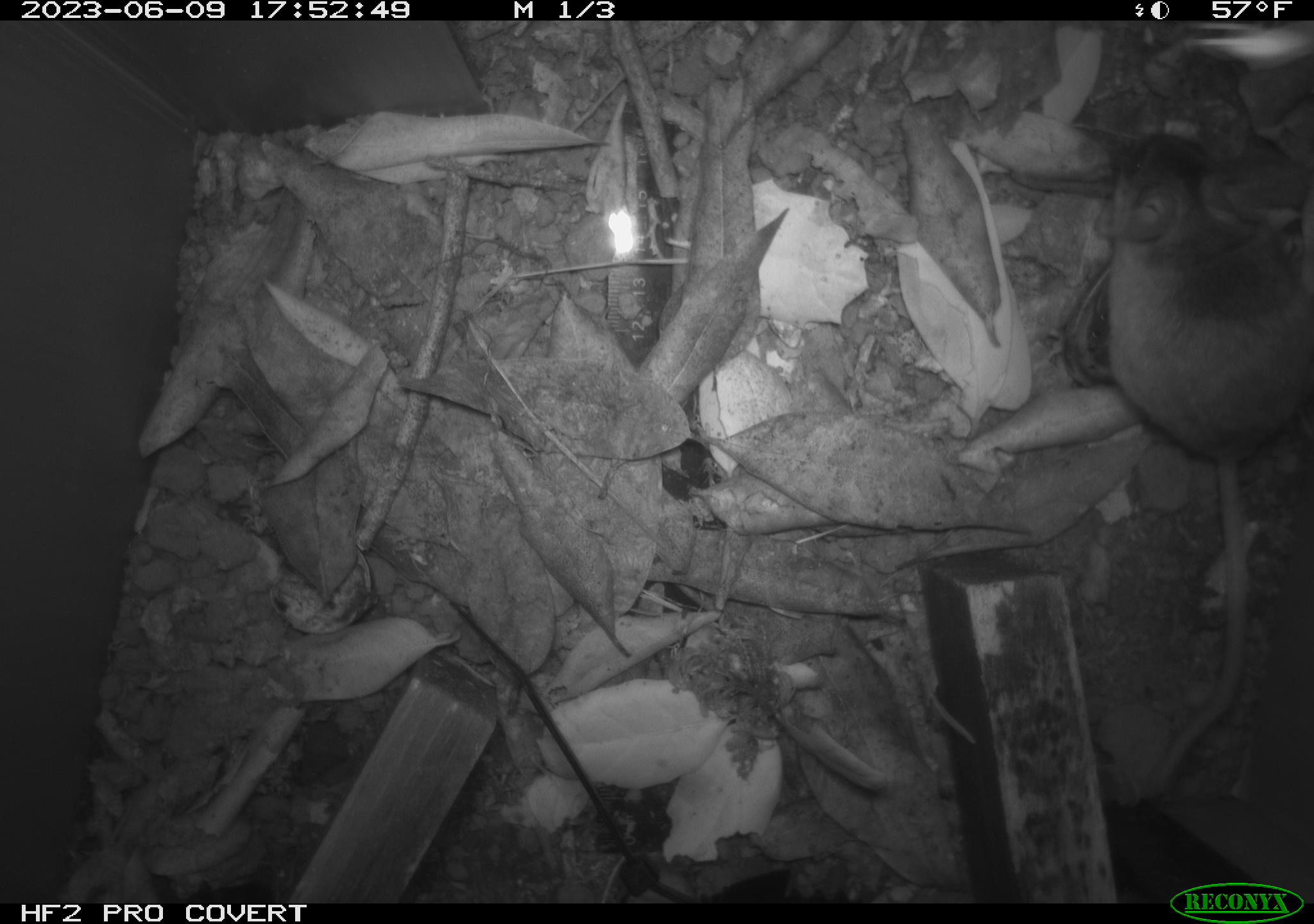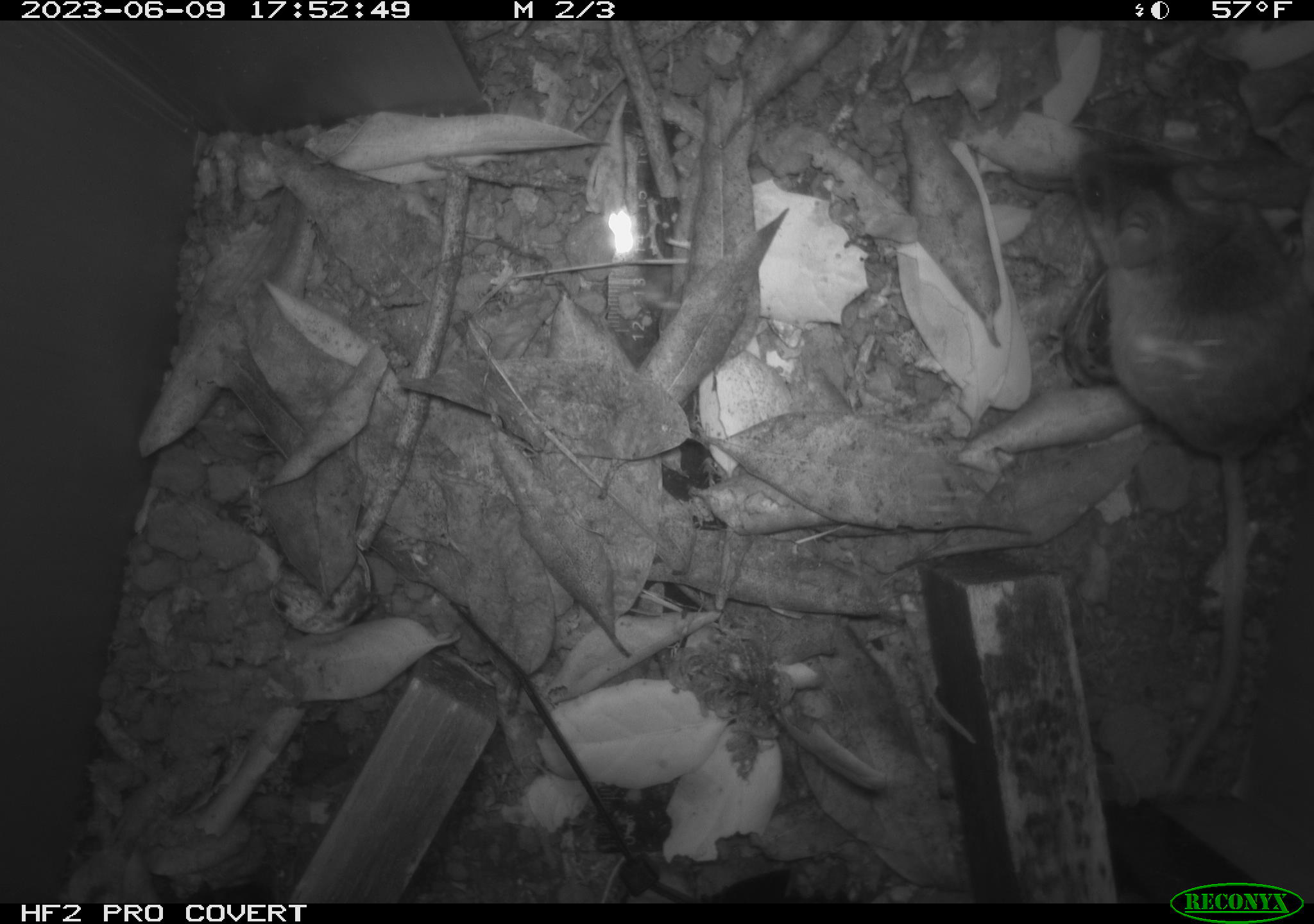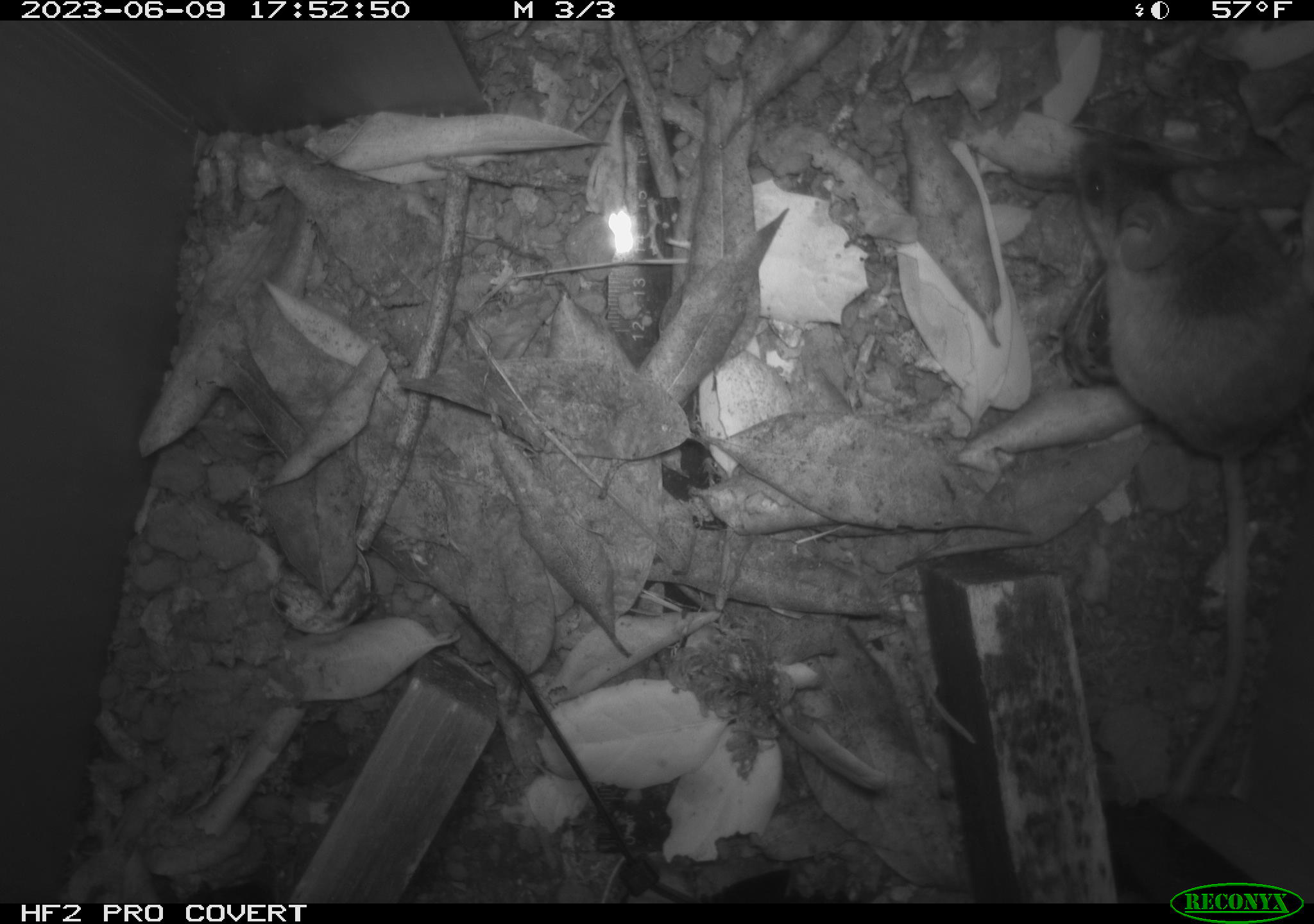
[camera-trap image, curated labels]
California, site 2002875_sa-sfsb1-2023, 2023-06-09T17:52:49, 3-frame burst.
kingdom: Animalia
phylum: Chordata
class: Mammalia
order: Rodentia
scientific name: Rodentia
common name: mouse species